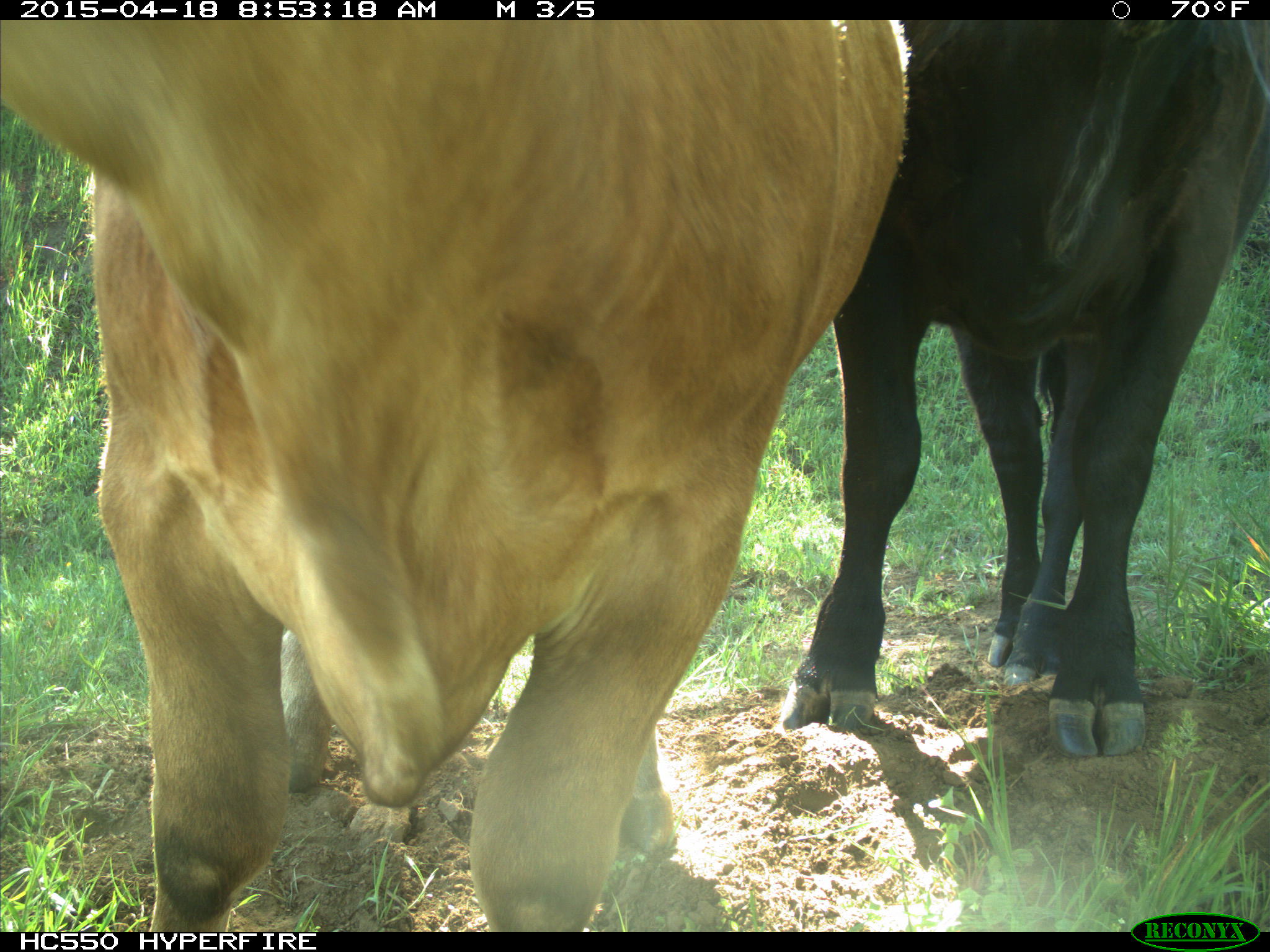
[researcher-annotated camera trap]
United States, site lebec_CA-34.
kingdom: Animalia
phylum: Chordata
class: Mammalia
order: Artiodactyla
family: Bovidae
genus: Bos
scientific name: Bos taurus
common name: domestic cow